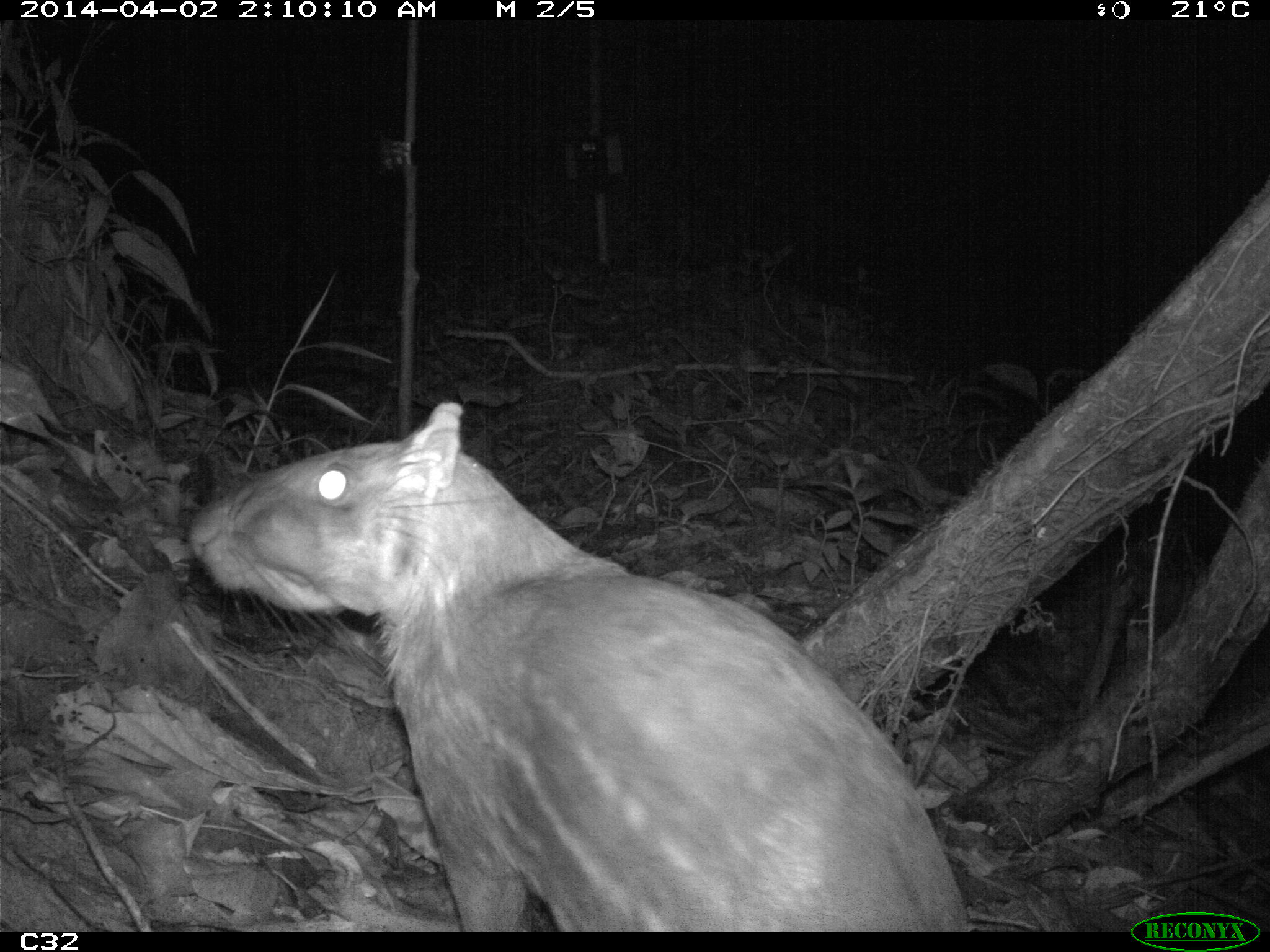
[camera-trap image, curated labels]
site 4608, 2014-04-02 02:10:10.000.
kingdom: Animalia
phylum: Chordata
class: Mammalia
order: Rodentia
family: Cuniculidae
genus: Cuniculus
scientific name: Cuniculus paca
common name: spotted paca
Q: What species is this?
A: Cuniculus paca (spotted paca).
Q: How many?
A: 1.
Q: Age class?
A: Adult.